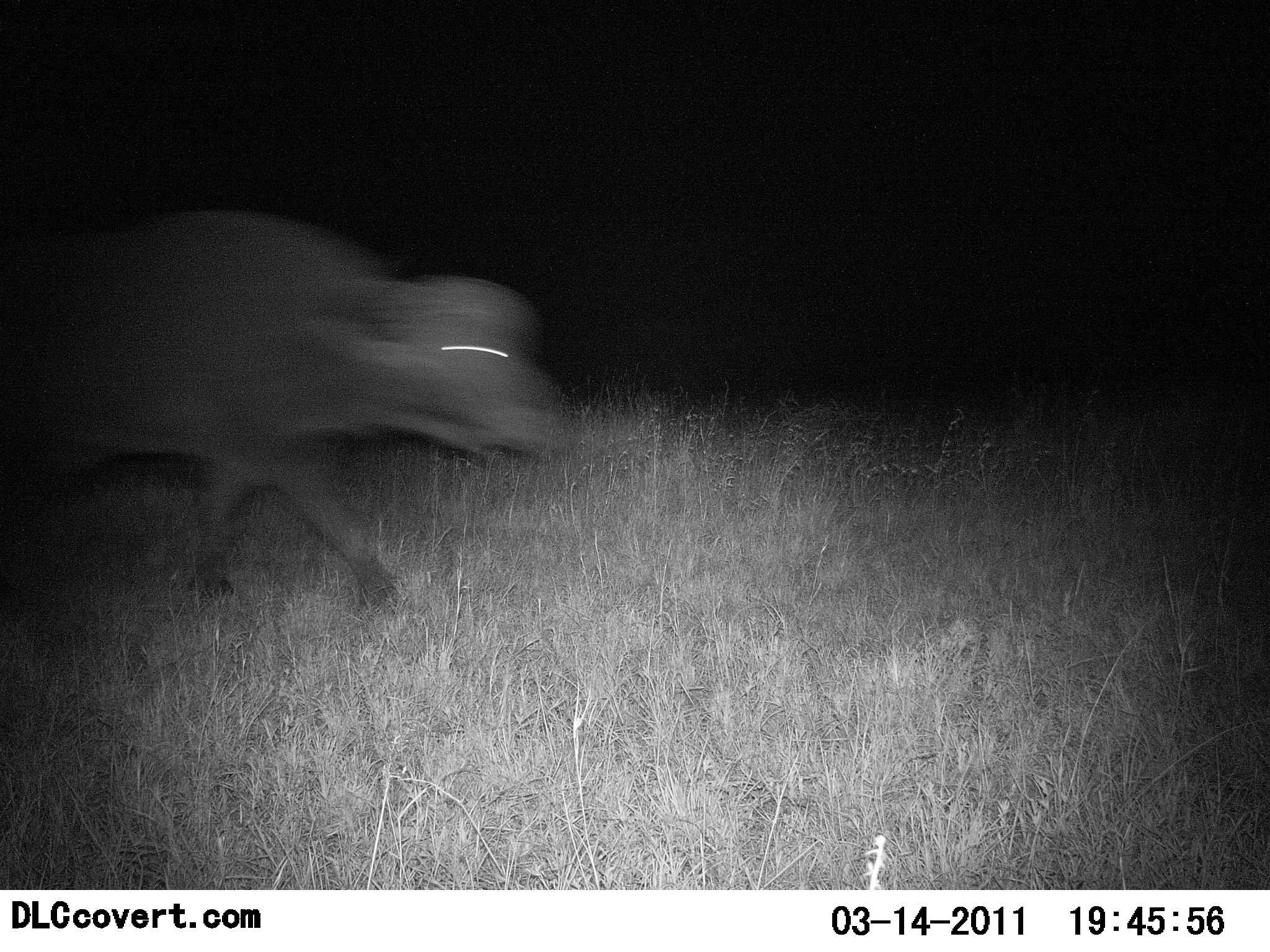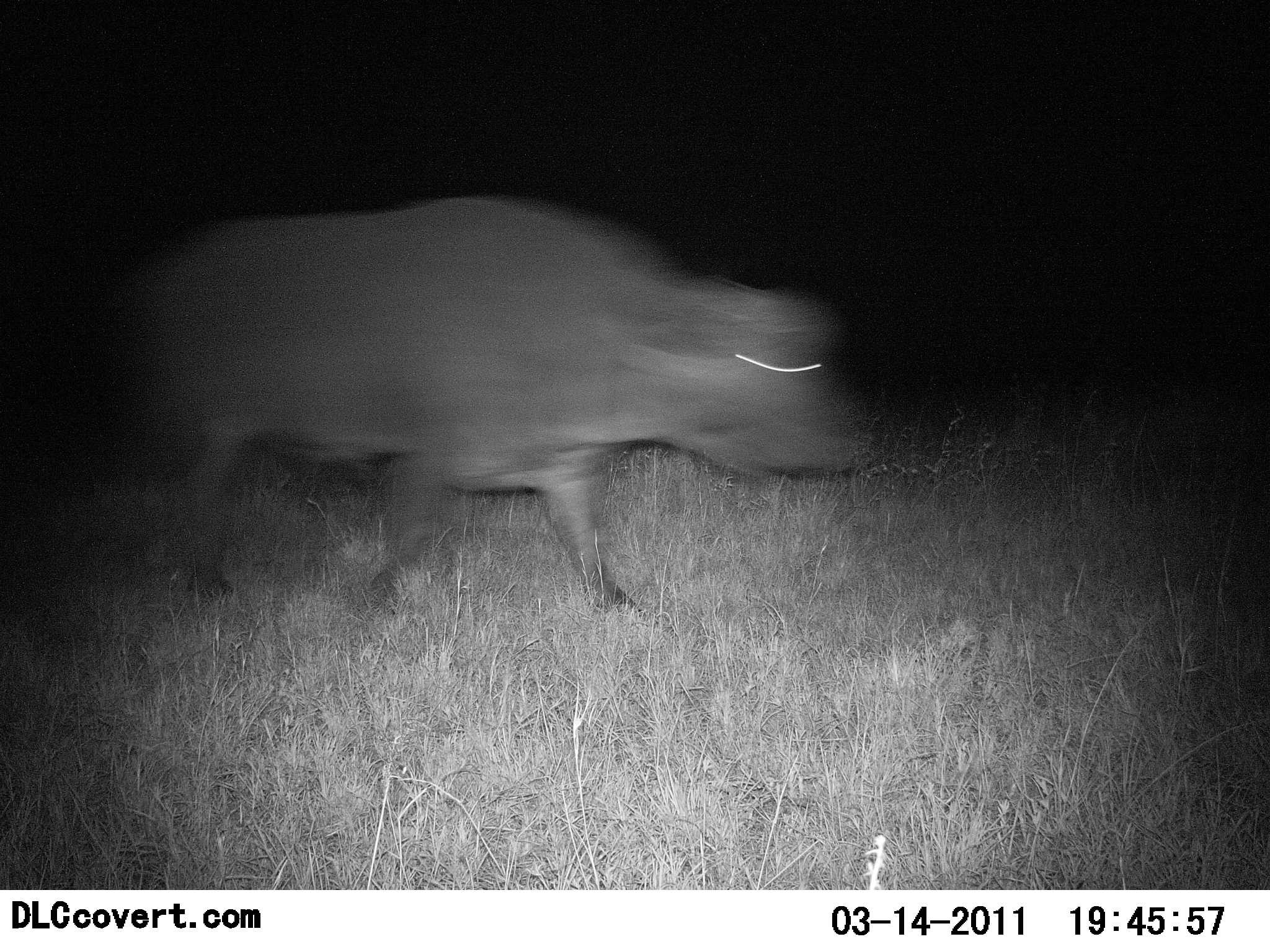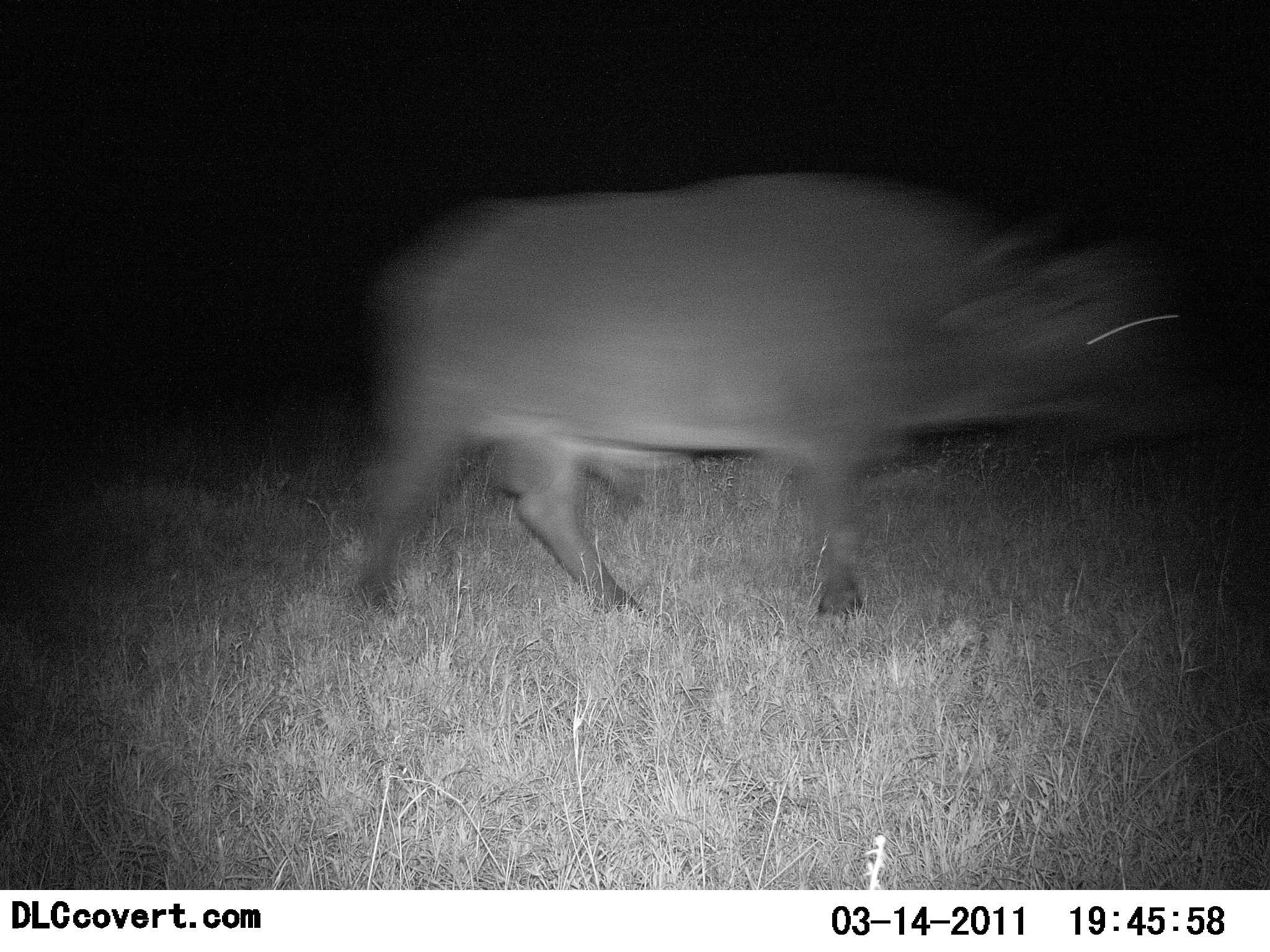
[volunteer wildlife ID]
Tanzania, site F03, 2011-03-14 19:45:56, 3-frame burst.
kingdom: Animalia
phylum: Chordata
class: Mammalia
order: Artiodactyla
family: Bovidae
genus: Syncerus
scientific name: Syncerus caffer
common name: cape buffalo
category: buffalo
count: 1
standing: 0%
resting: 0%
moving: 100%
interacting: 0%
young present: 0%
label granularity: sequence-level